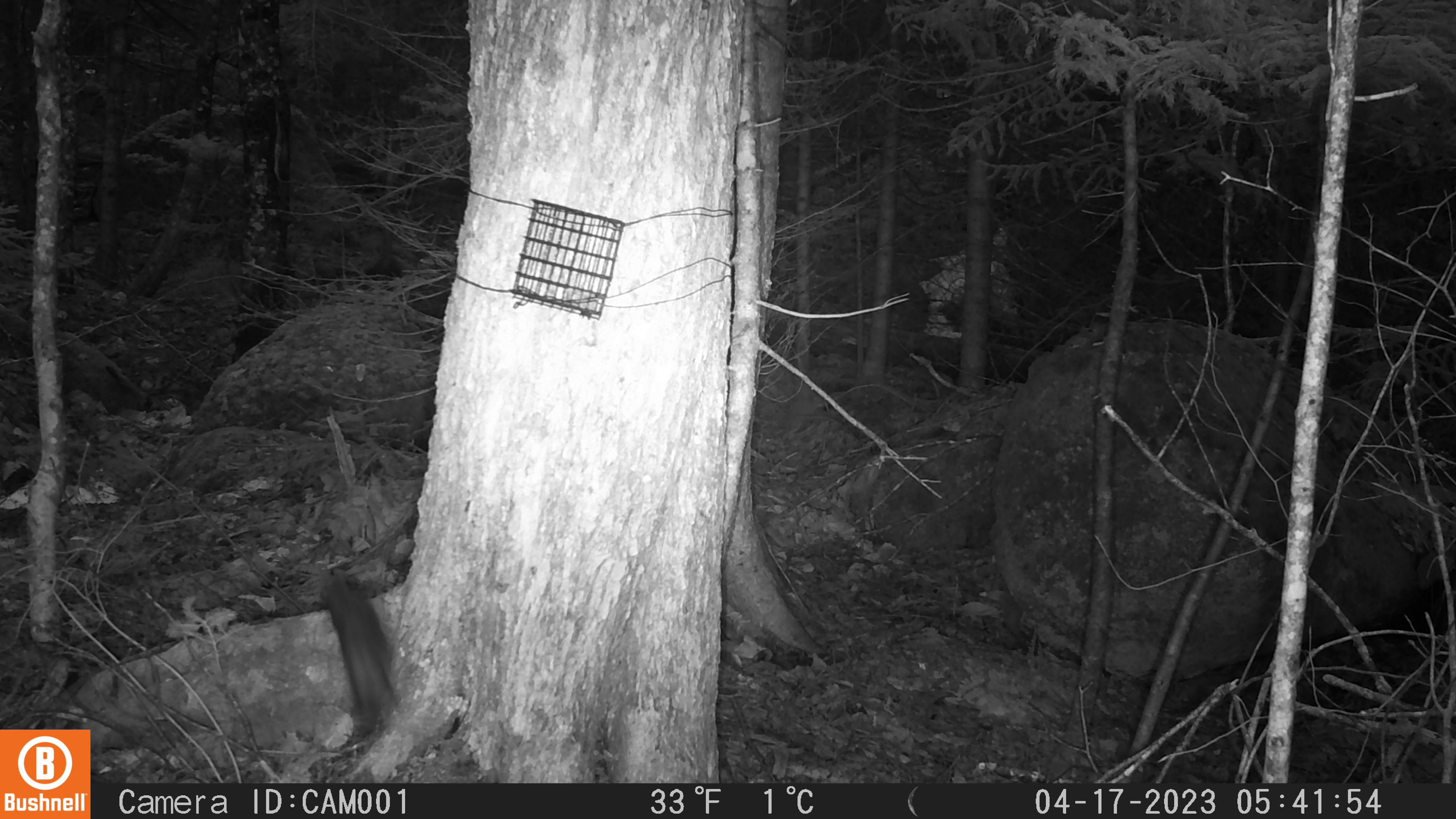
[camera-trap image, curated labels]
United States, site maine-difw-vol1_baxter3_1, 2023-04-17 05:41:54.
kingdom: Animalia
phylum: Chordata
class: Mammalia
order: Rodentia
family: Sciuridae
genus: Tamiasciurus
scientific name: Tamiasciurus hudsonicus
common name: red squirrel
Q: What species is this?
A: Red squirrel (Tamiasciurus hudsonicus).